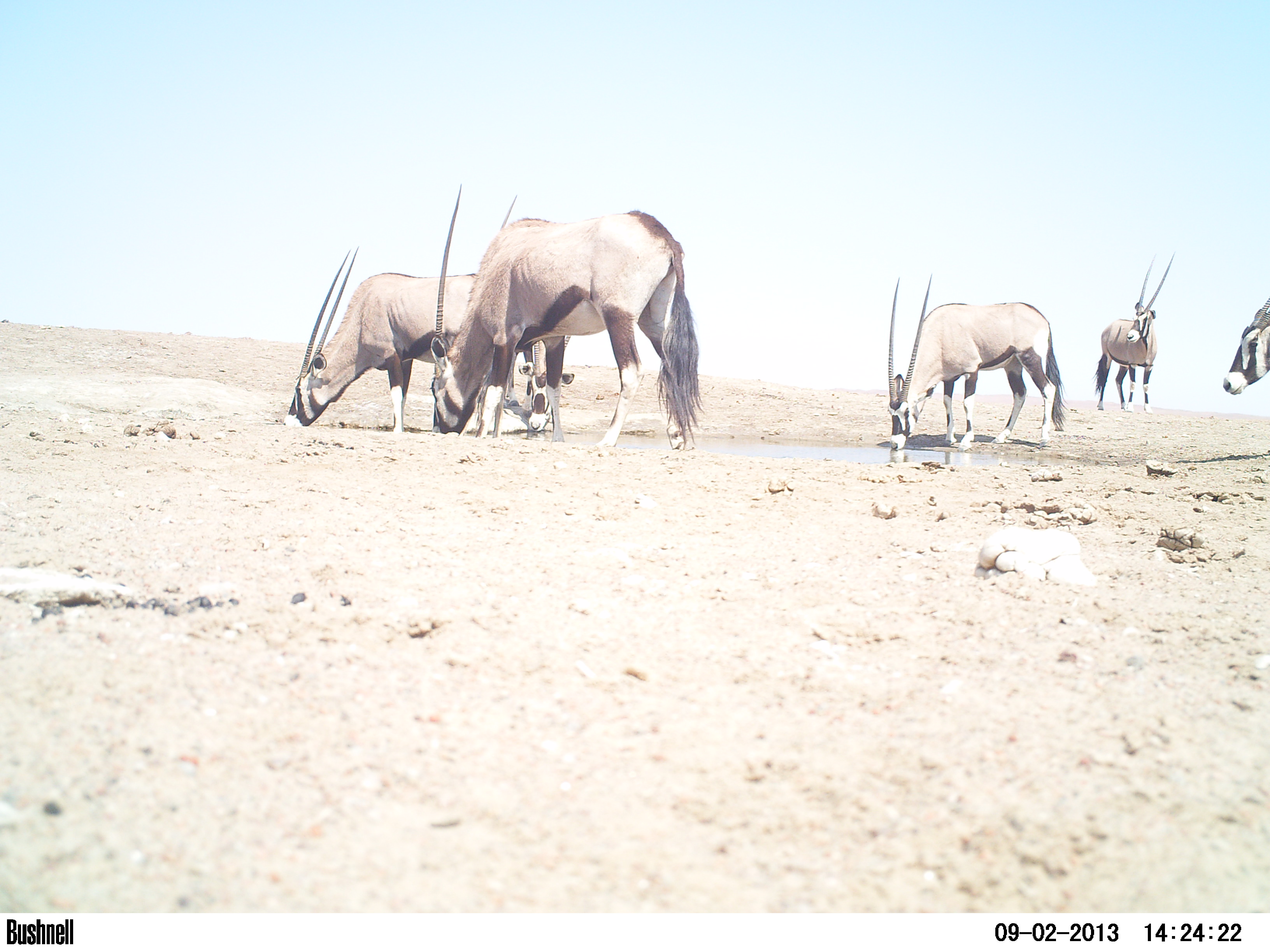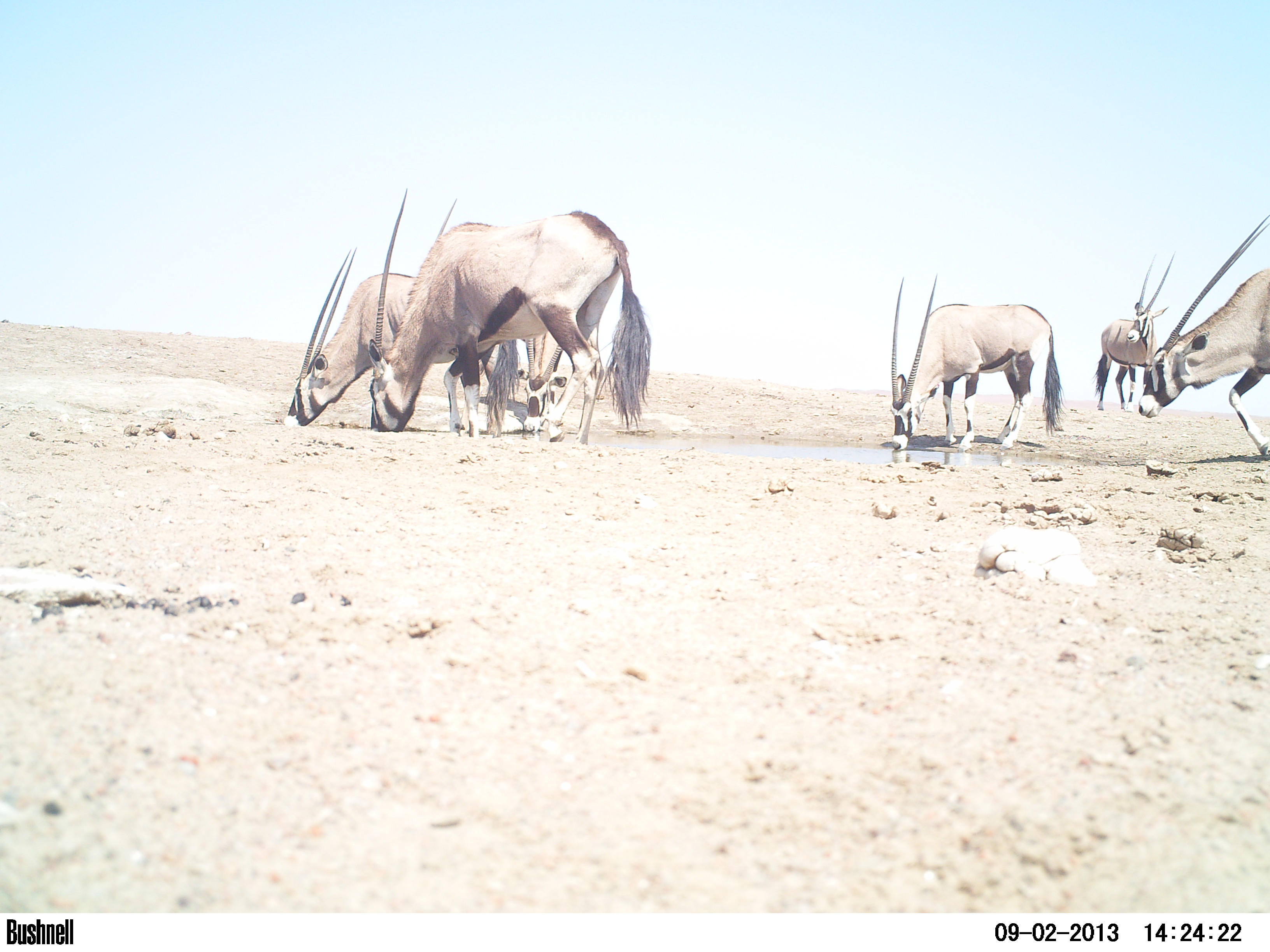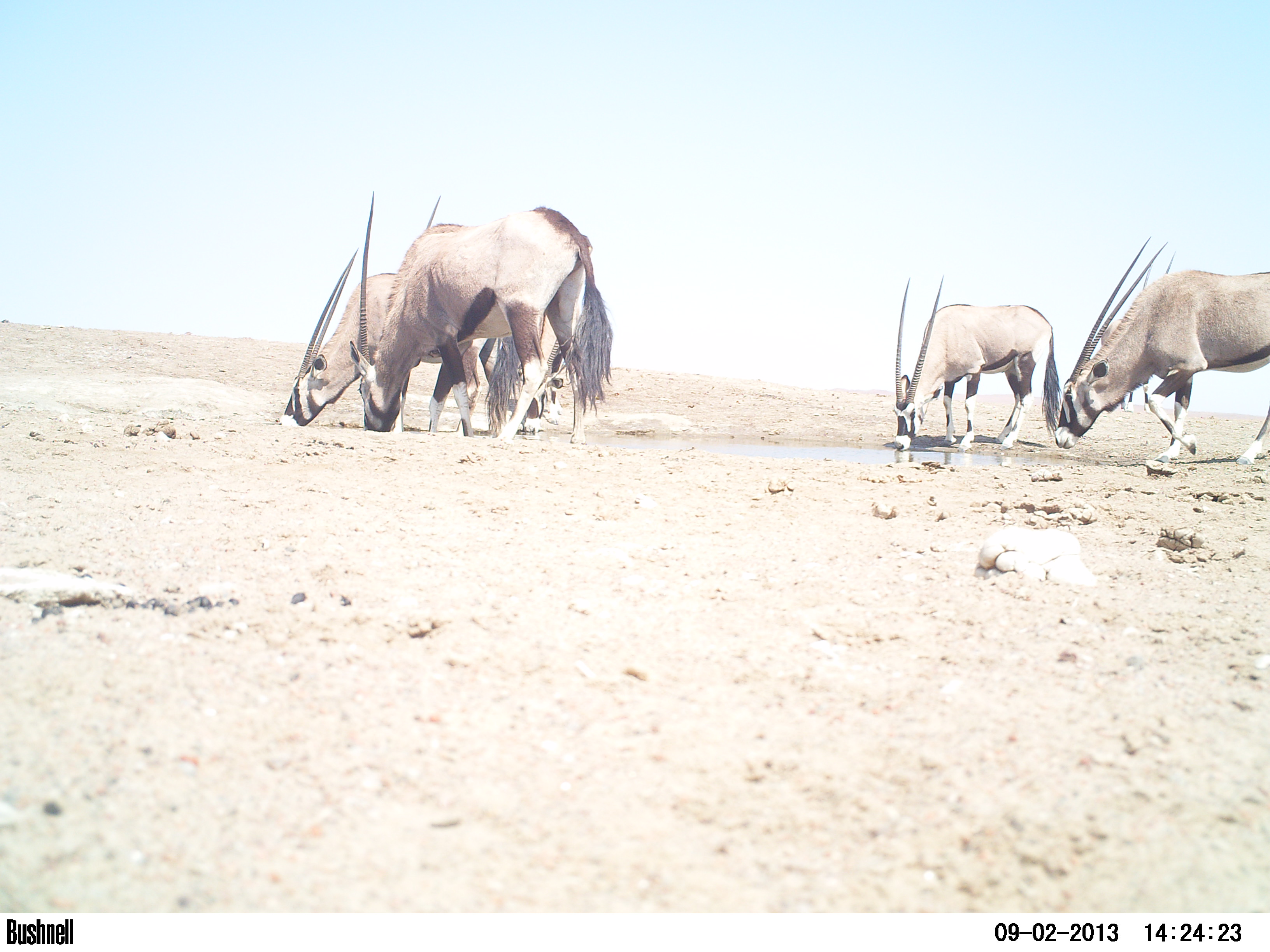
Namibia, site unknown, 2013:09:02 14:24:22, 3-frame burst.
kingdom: Animalia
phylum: Chordata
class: Mammalia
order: Artiodactyla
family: Bovidae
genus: Oryx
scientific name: Oryx gazella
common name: gemsbok